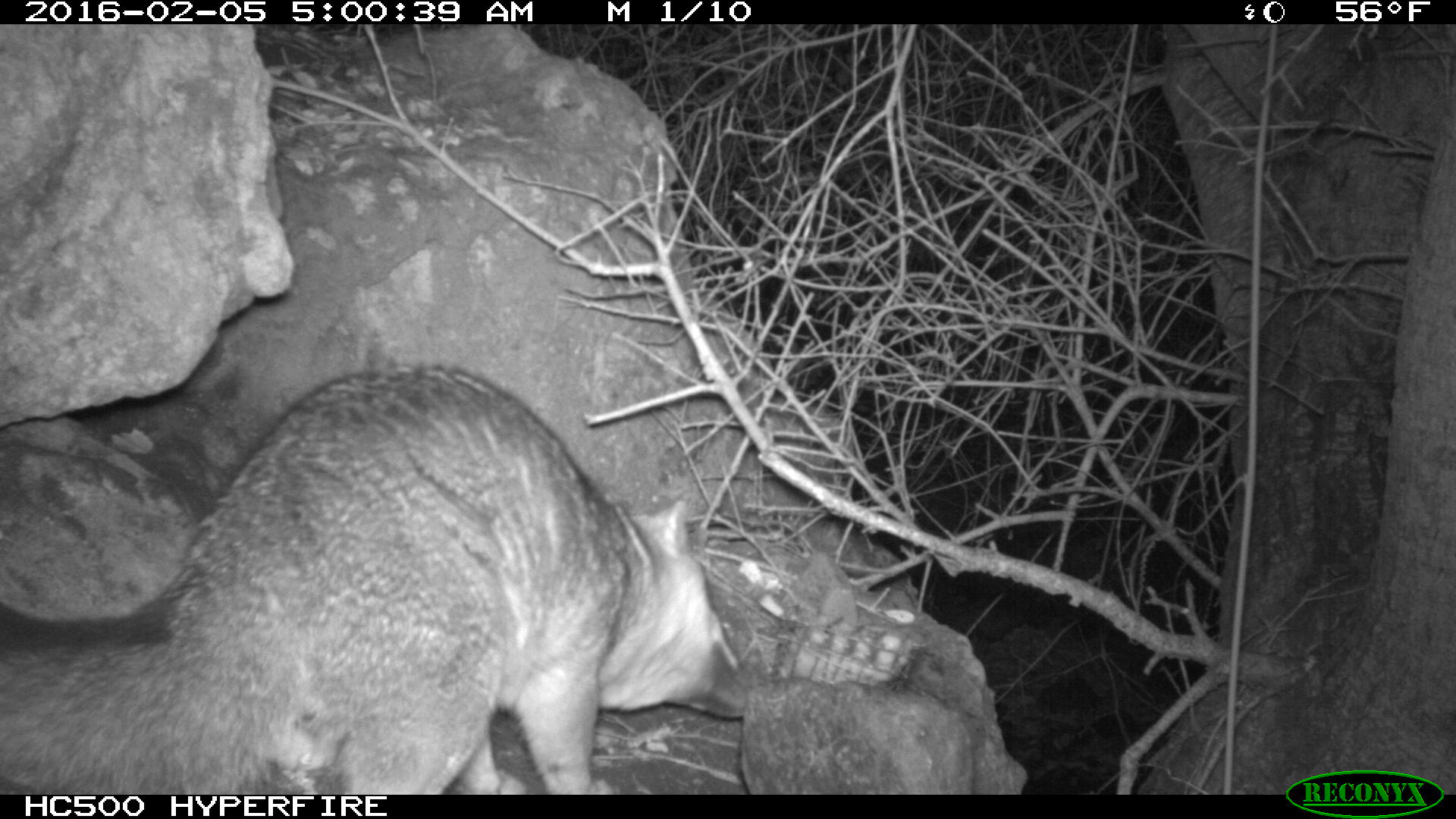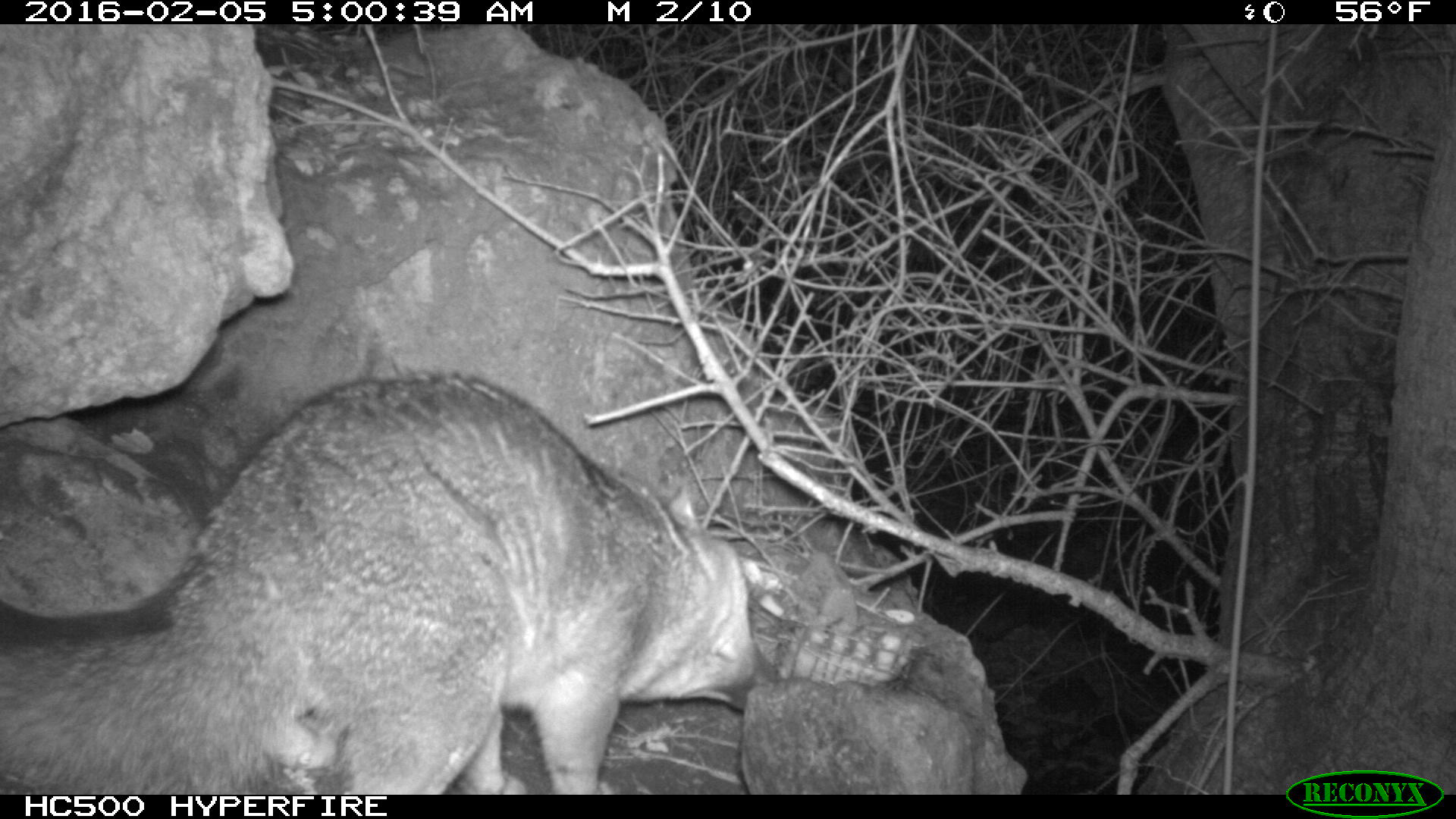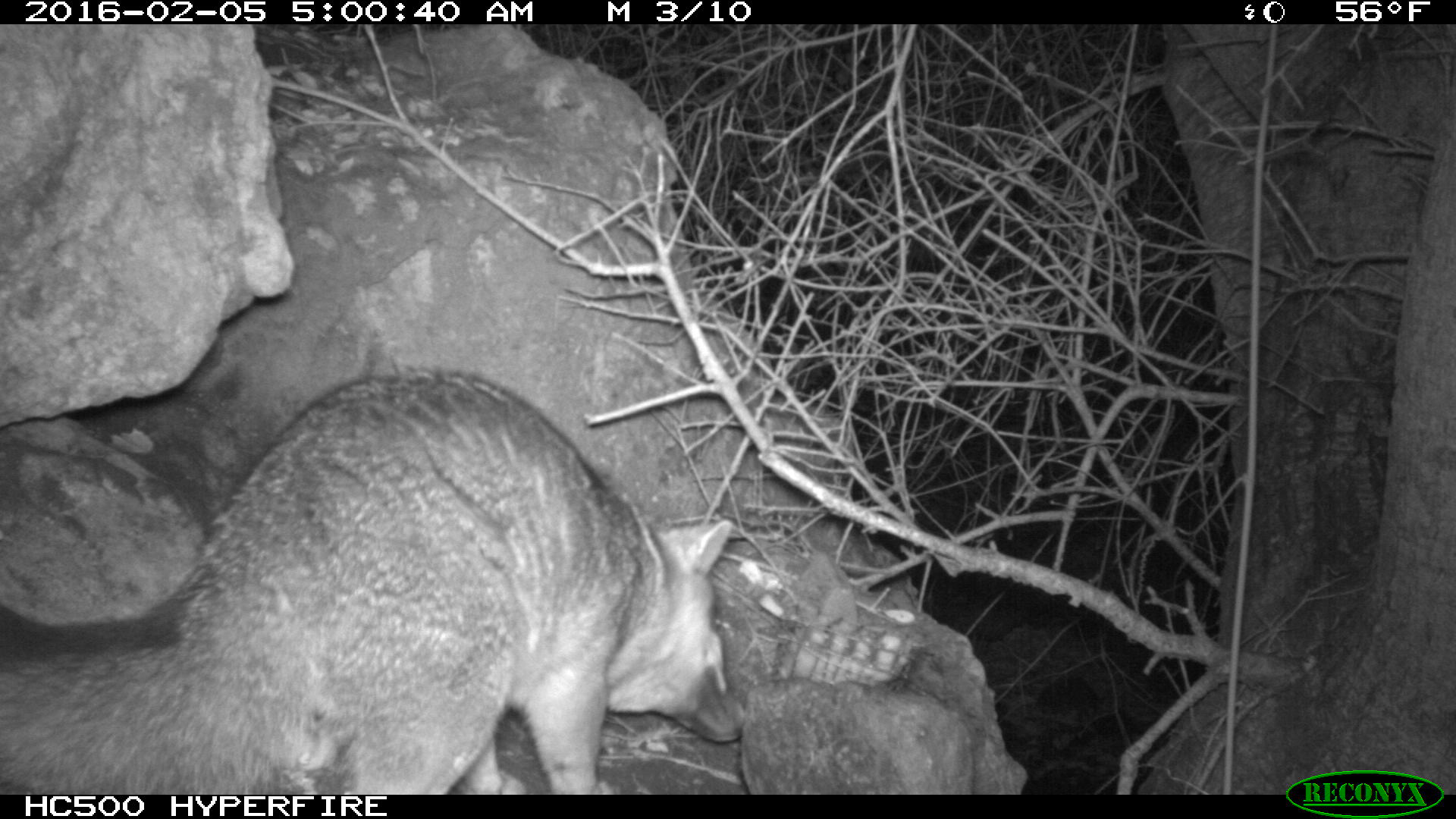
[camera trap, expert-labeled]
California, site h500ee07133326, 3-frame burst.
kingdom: Animalia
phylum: Chordata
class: Mammalia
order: Carnivora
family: Canidae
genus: Urocyon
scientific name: Urocyon littoralis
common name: island fox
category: fox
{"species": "fox (island fox) (Urocyon littoralis)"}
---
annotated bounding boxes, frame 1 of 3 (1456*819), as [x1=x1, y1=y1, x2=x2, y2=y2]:
fox: [x1=0, y1=364, x2=748, y2=794]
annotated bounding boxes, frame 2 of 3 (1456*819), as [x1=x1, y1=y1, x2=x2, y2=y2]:
fox: [x1=0, y1=375, x2=781, y2=794]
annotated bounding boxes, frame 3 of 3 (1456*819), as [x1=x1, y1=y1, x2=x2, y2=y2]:
fox: [x1=0, y1=364, x2=743, y2=795]